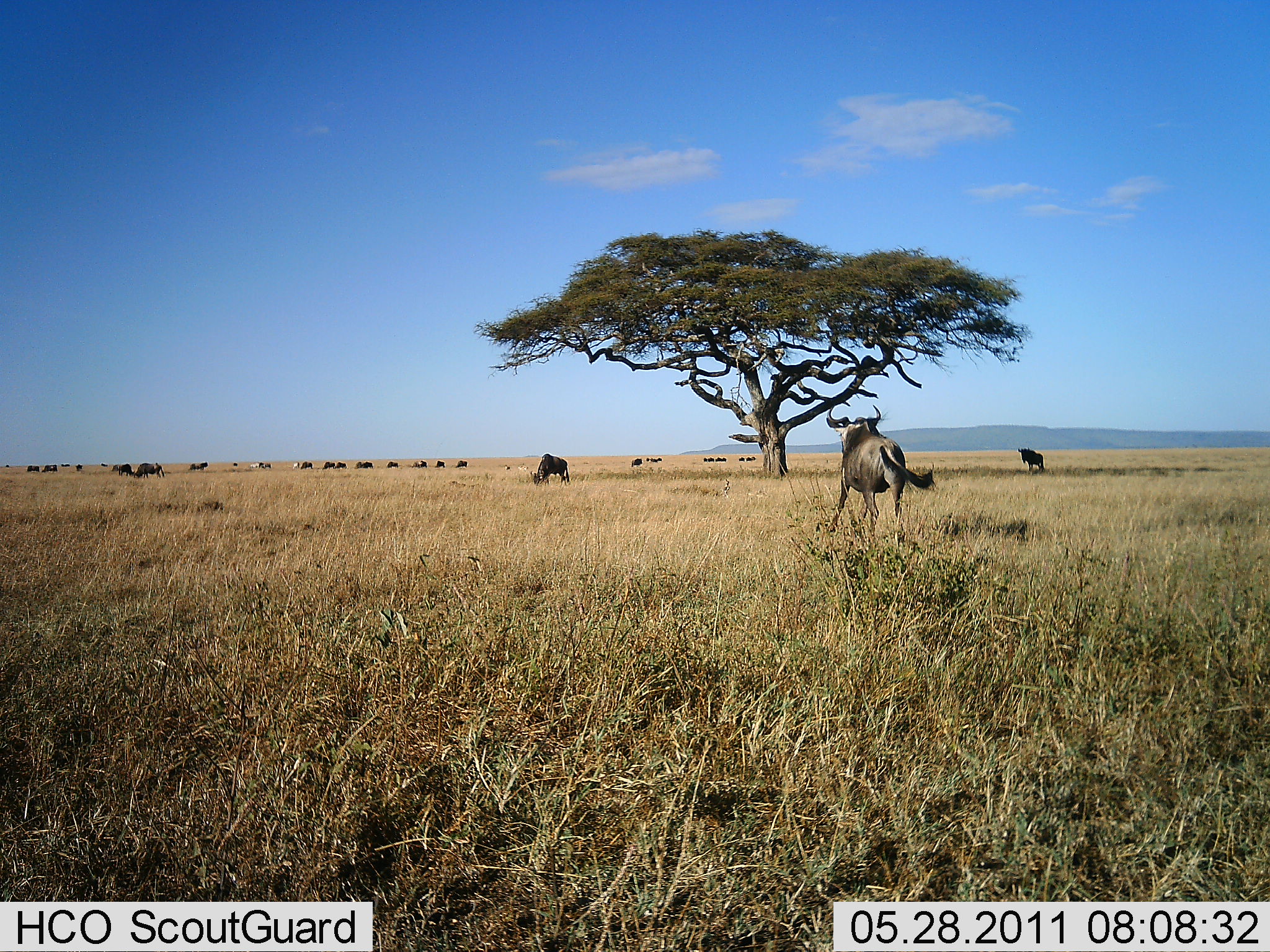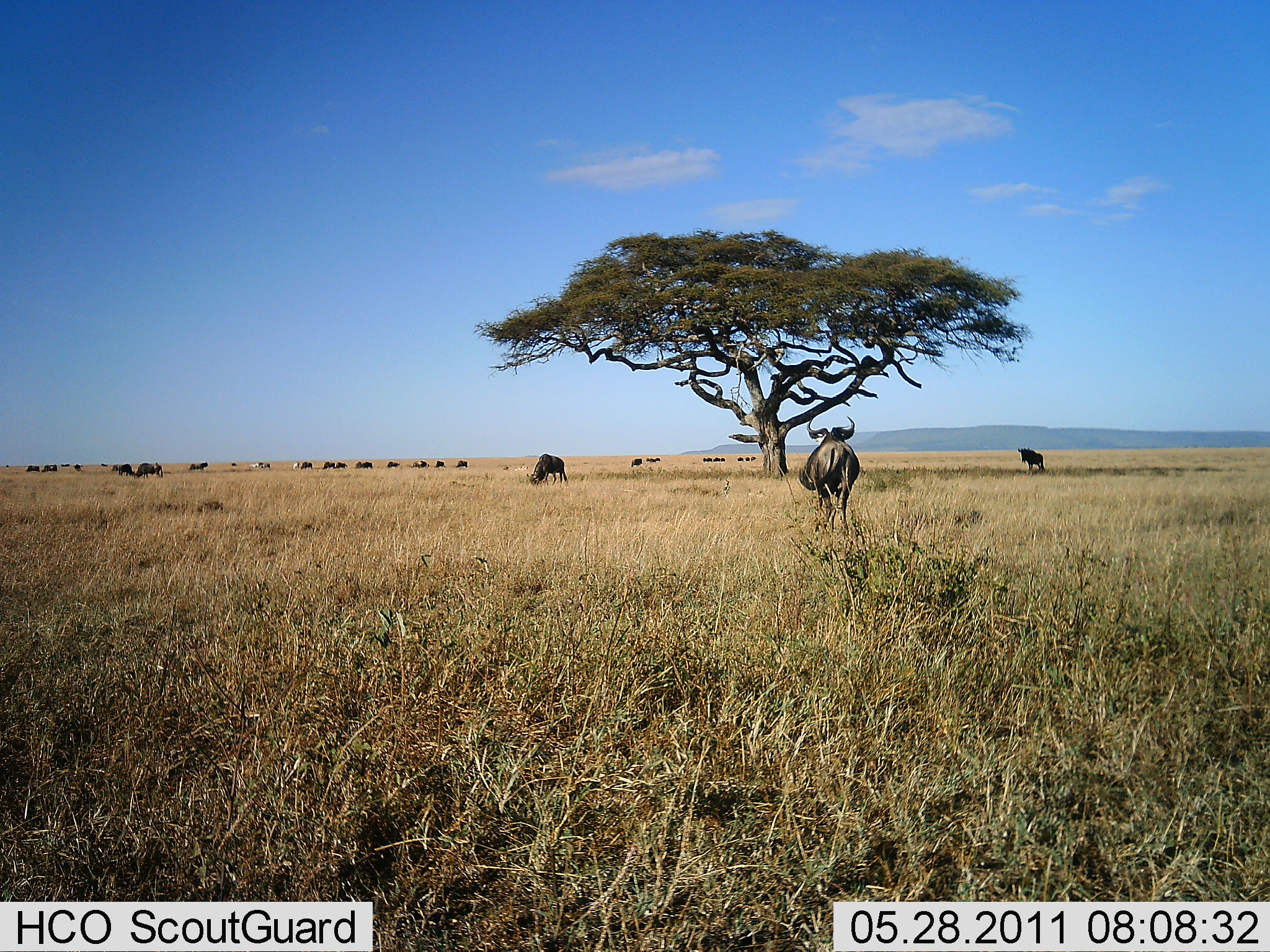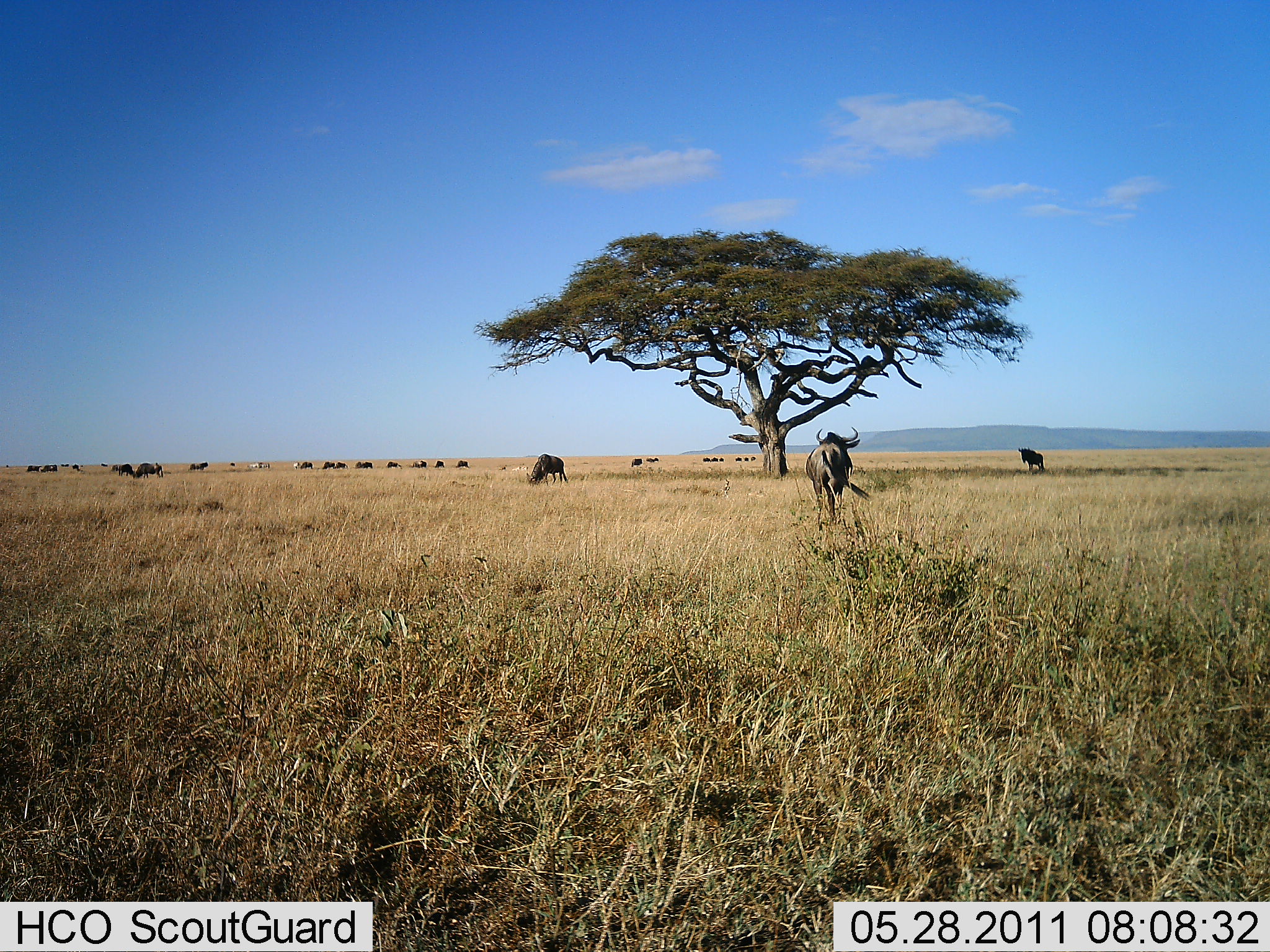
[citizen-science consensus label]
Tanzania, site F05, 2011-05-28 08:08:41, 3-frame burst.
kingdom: Animalia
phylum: Chordata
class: Mammalia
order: Artiodactyla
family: Bovidae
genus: Connochaetes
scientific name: Connochaetes taurinus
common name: blue wildebeest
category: wildebeest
Wildebeest (blue wildebeest) (Connochaetes taurinus), count 11-50. Behavior (volunteer vote fractions): standing 58%, resting 8%, moving 83%, interacting 0%. Young present (vote fraction): 0%. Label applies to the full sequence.